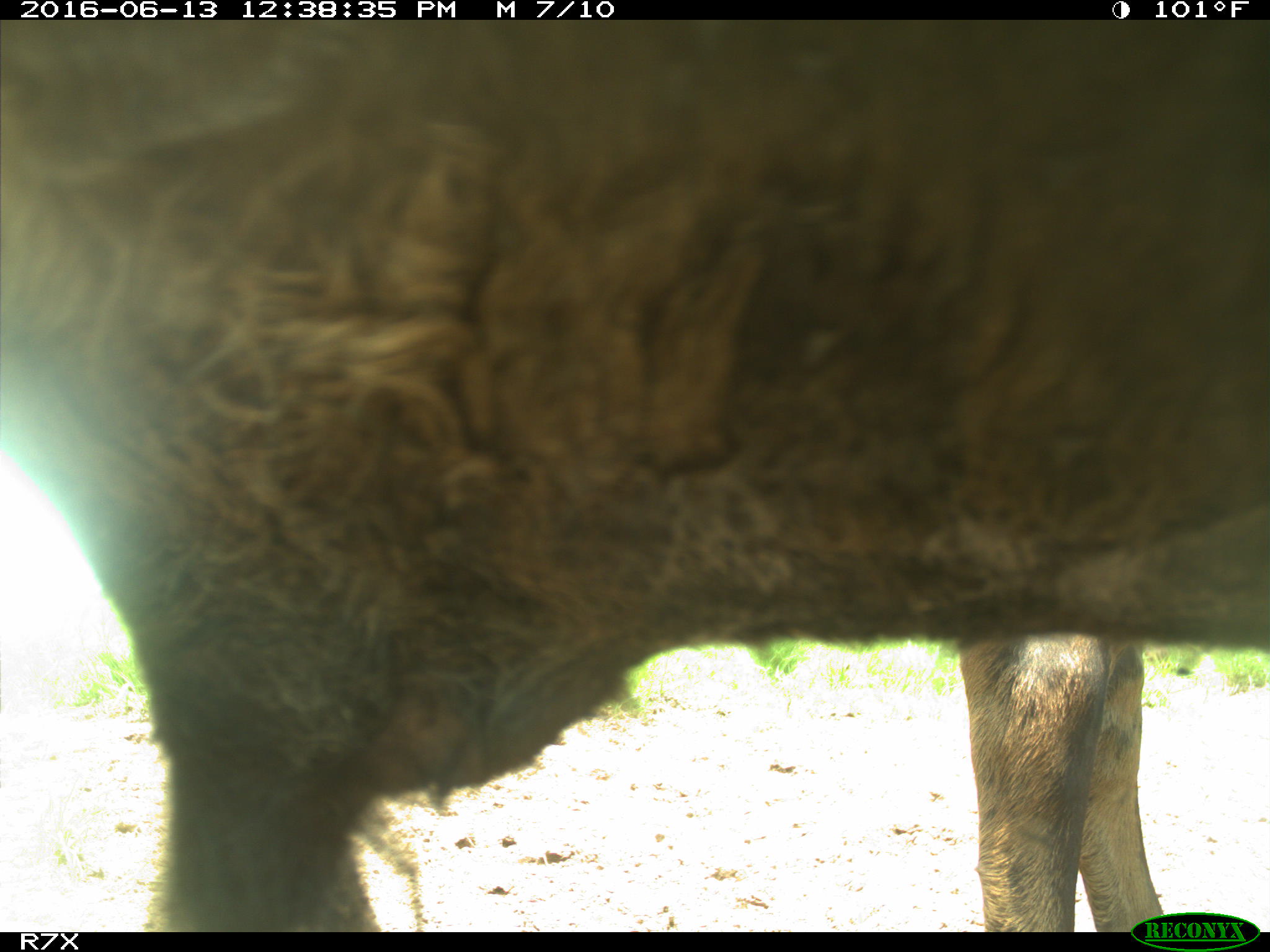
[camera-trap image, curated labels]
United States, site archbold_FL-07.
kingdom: Animalia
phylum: Chordata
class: Mammalia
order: Artiodactyla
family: Bovidae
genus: Bos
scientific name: Bos taurus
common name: domestic cow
Bos taurus (domestic cow).